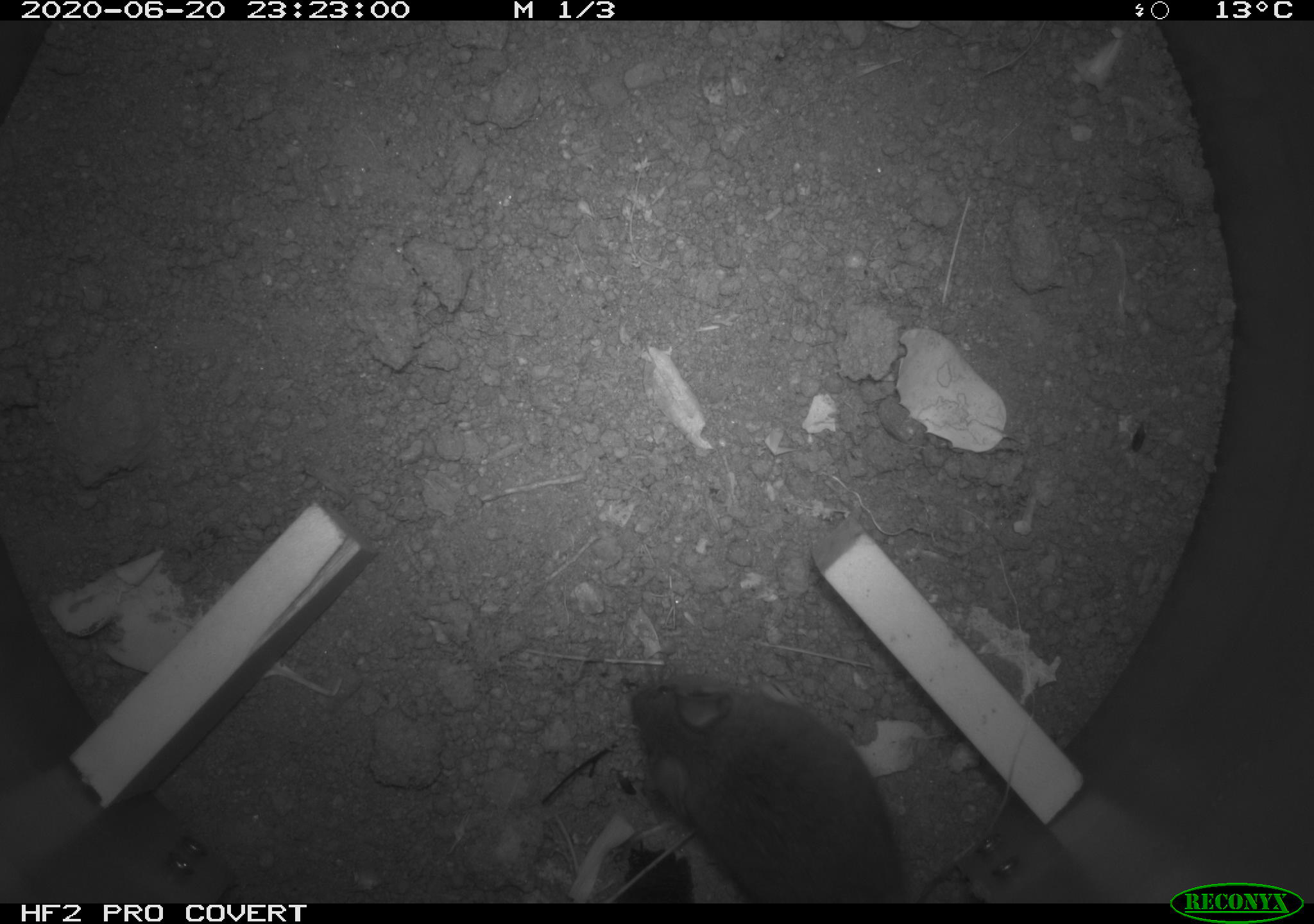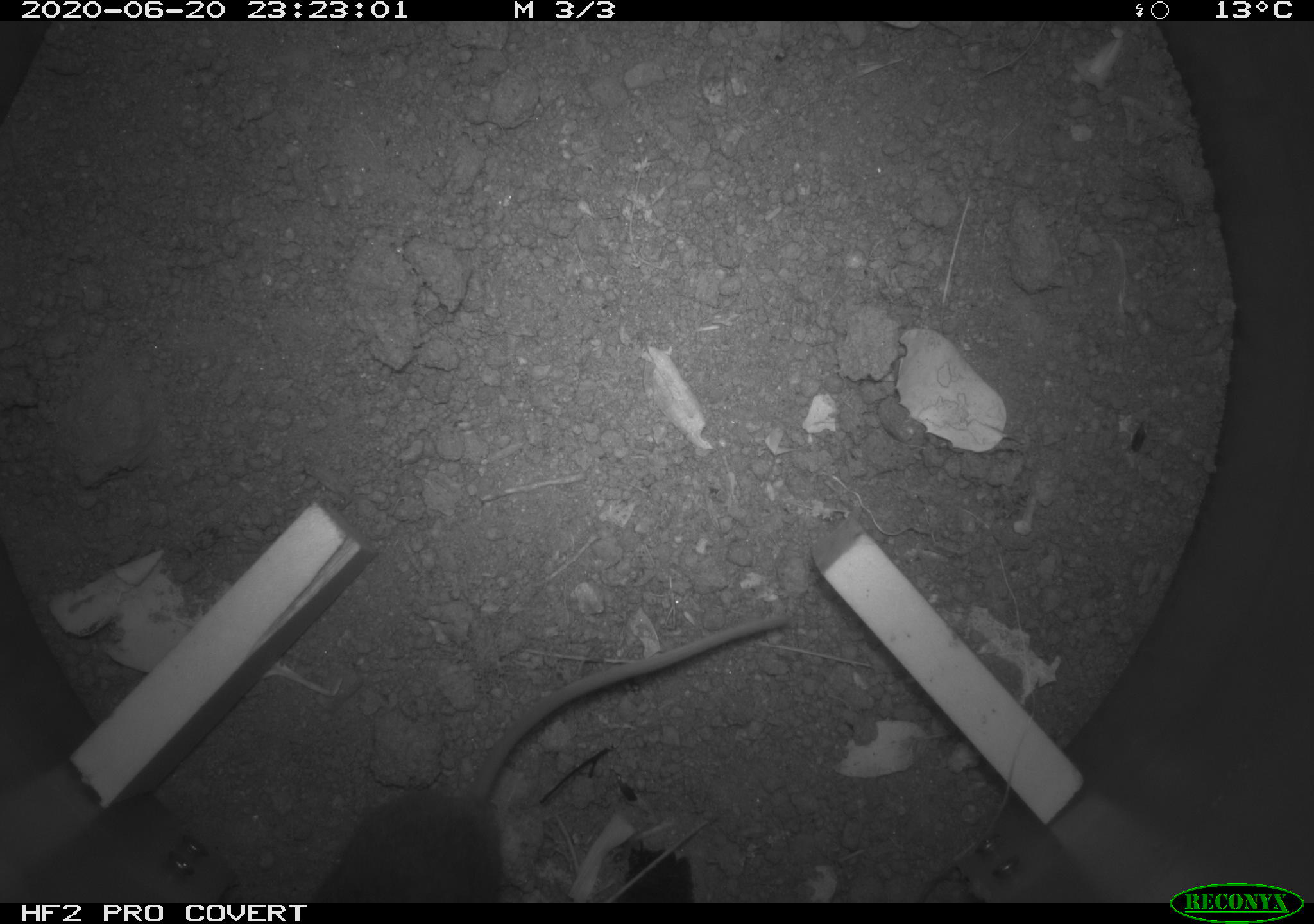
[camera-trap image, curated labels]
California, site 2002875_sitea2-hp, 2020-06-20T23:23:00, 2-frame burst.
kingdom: Animalia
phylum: Chordata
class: Mammalia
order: Rodentia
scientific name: Rodentia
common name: mouse species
Mouse species (Rodentia).